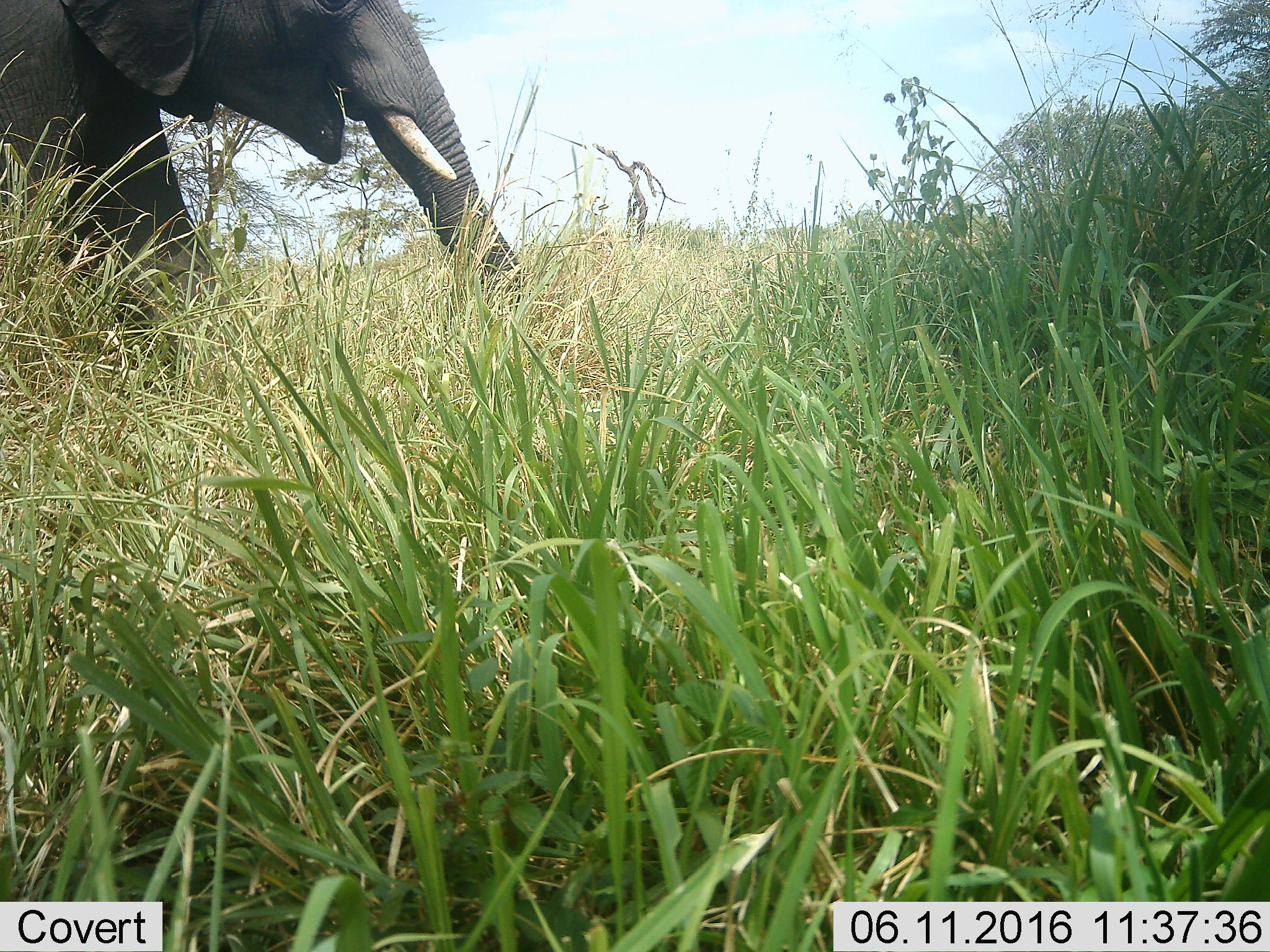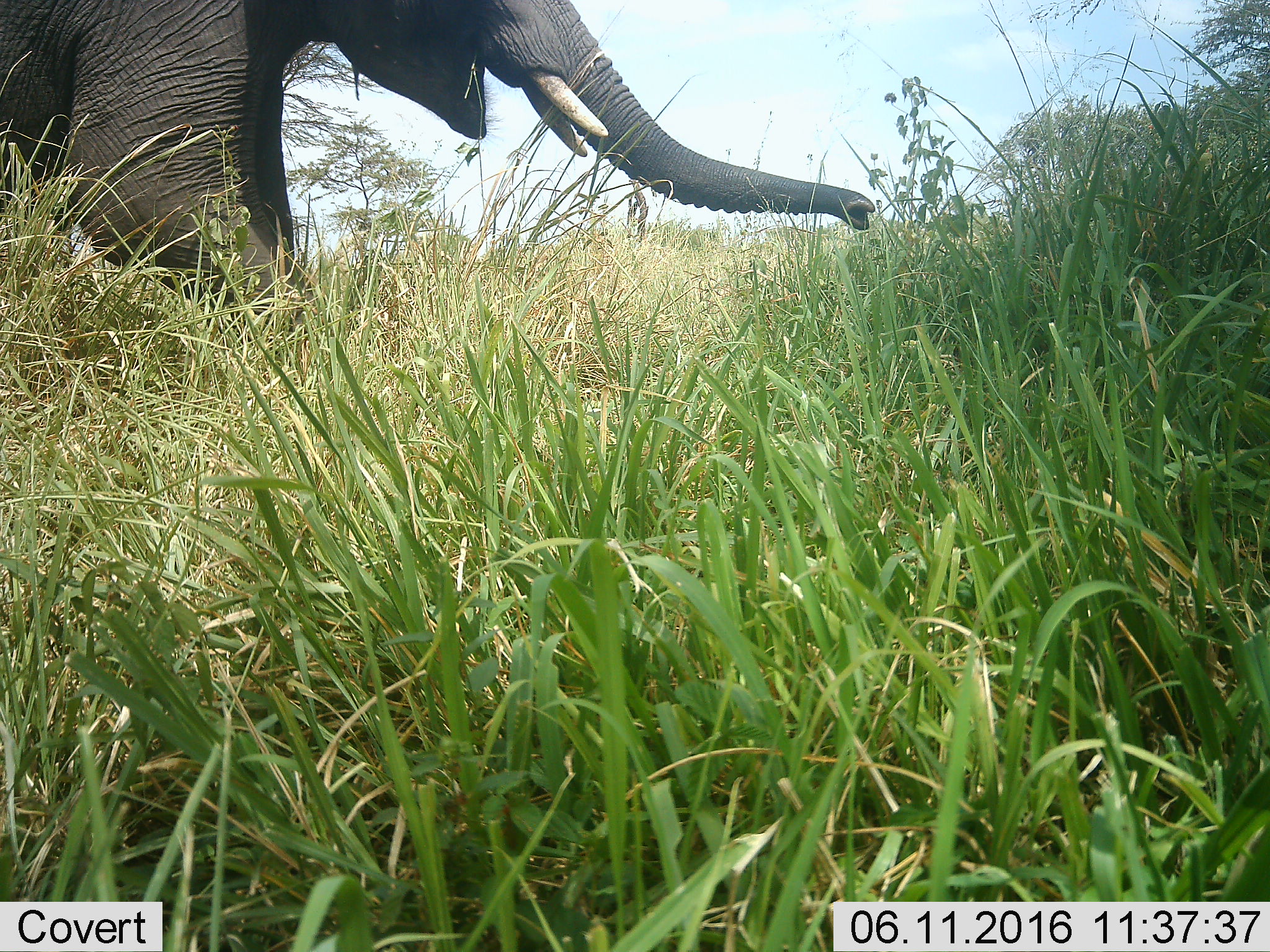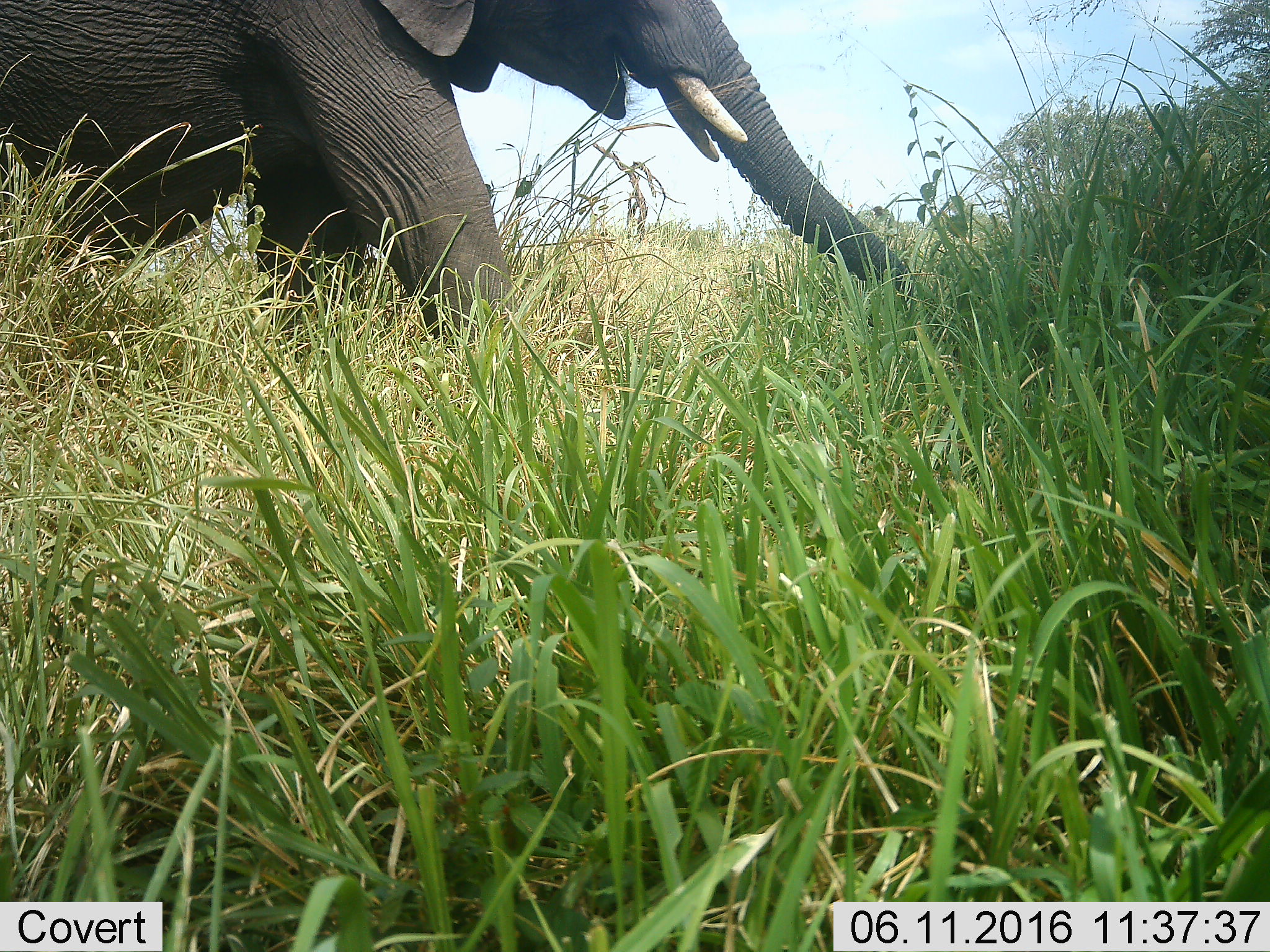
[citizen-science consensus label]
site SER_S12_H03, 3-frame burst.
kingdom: Animalia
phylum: Chordata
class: Mammalia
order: Proboscidea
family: Elephantidae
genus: Loxodonta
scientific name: Loxodonta africana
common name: african bush elephant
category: elephant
Elephant (african bush elephant) (Loxodonta africana), count 1. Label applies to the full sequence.